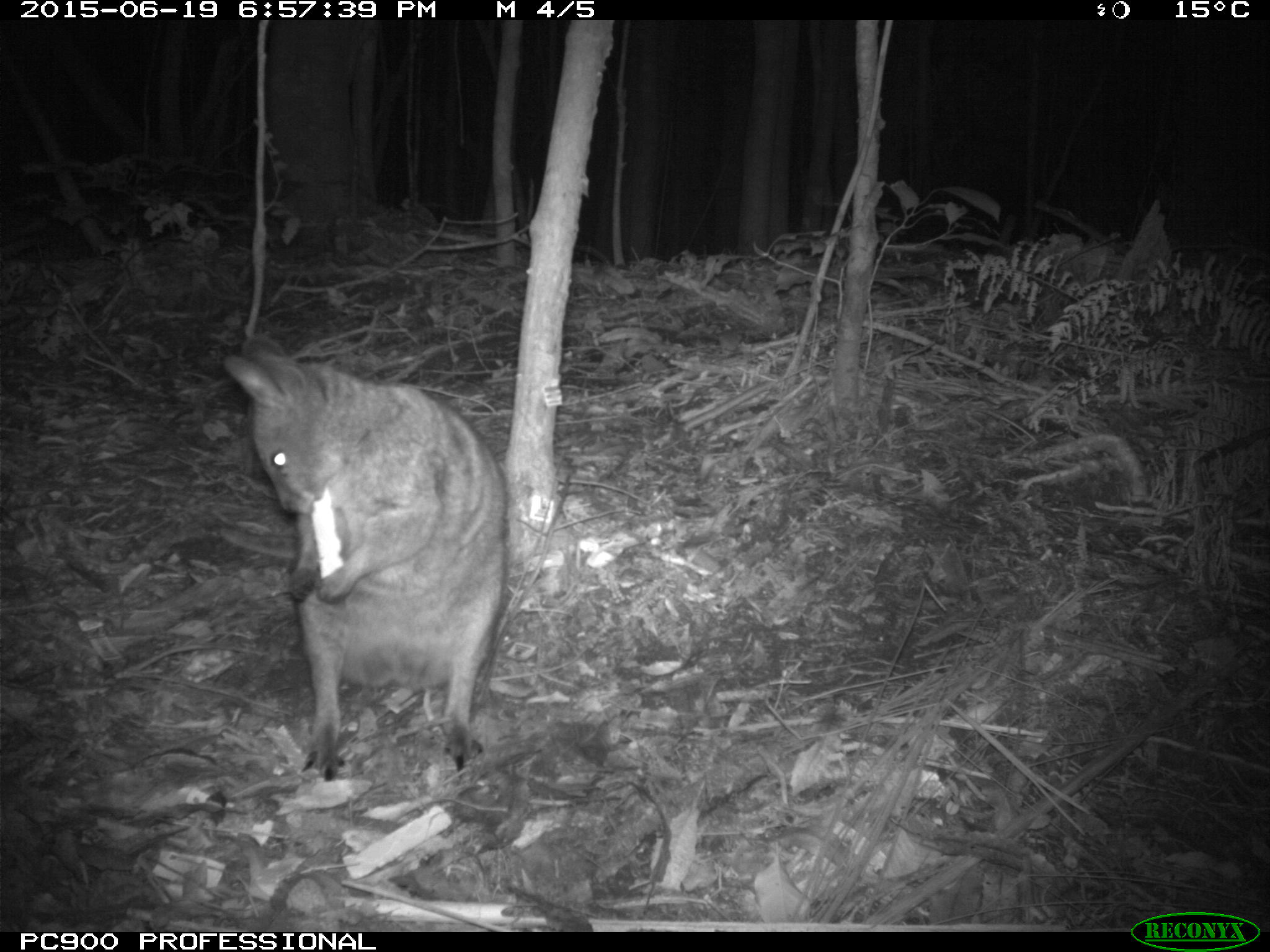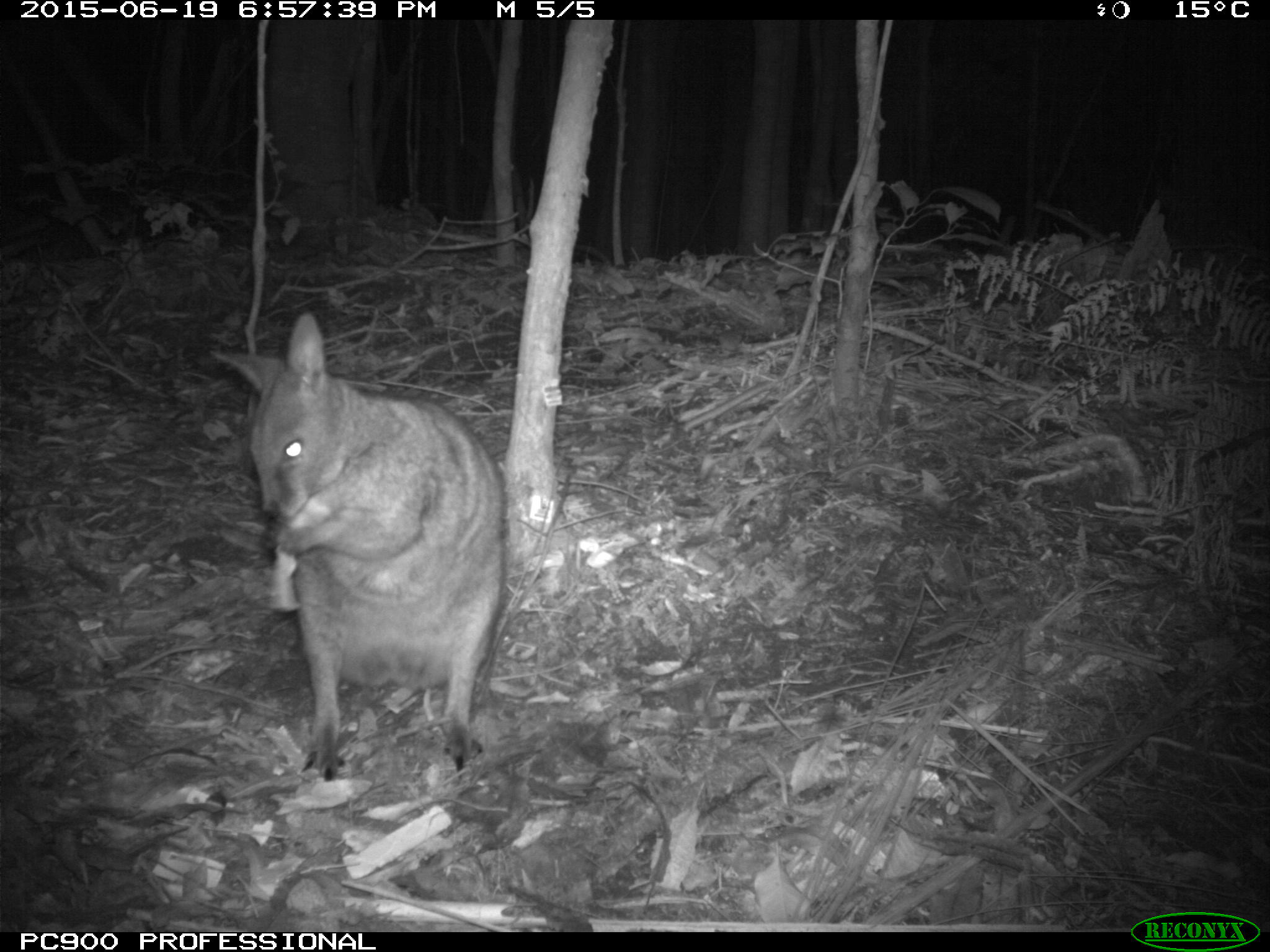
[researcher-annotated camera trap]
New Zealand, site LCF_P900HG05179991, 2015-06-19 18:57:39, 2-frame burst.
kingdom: Animalia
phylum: Chordata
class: Mammalia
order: Diprotodontia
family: Macropodidae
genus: Notamacropus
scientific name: Notamacropus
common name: wallaby